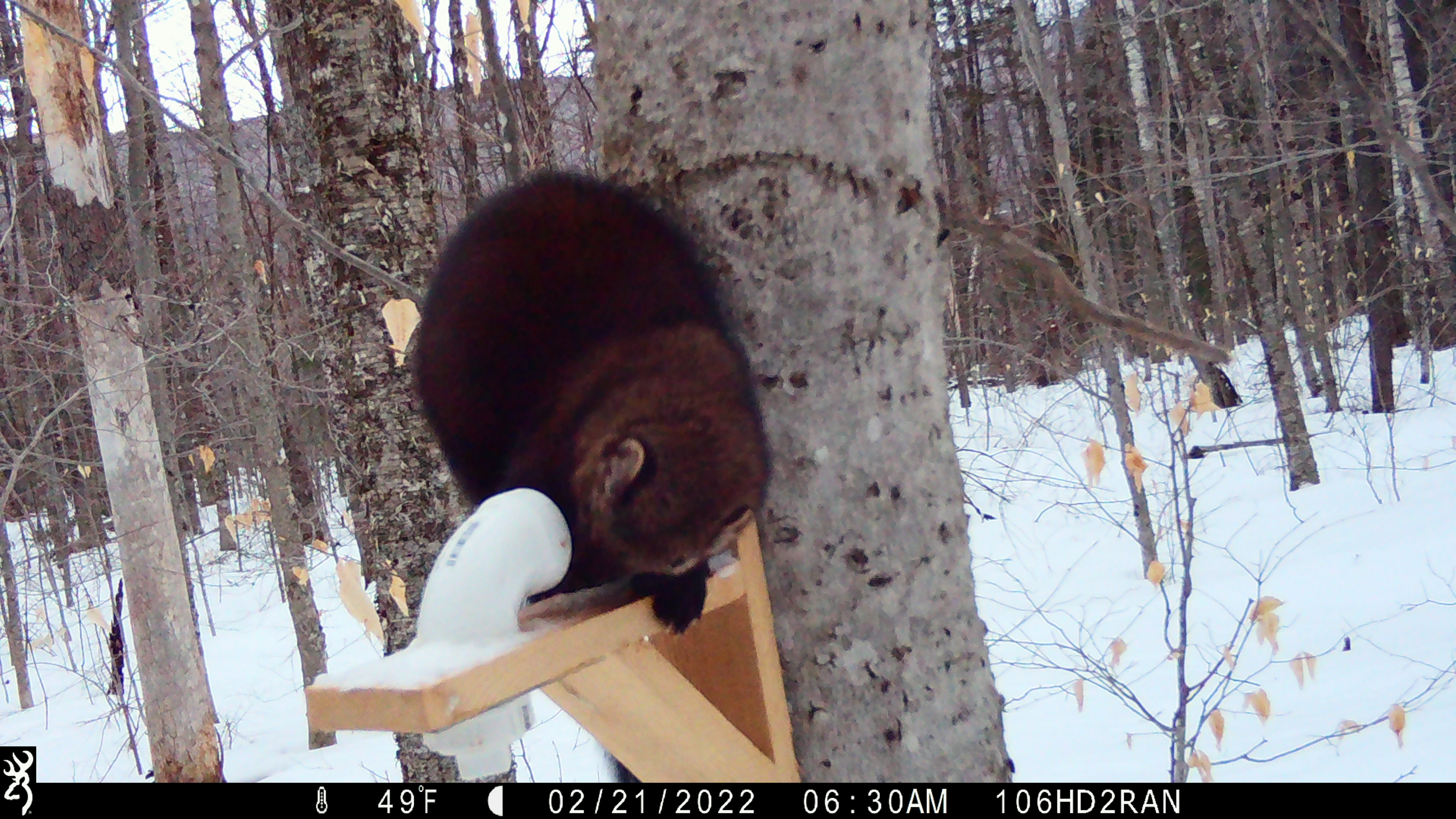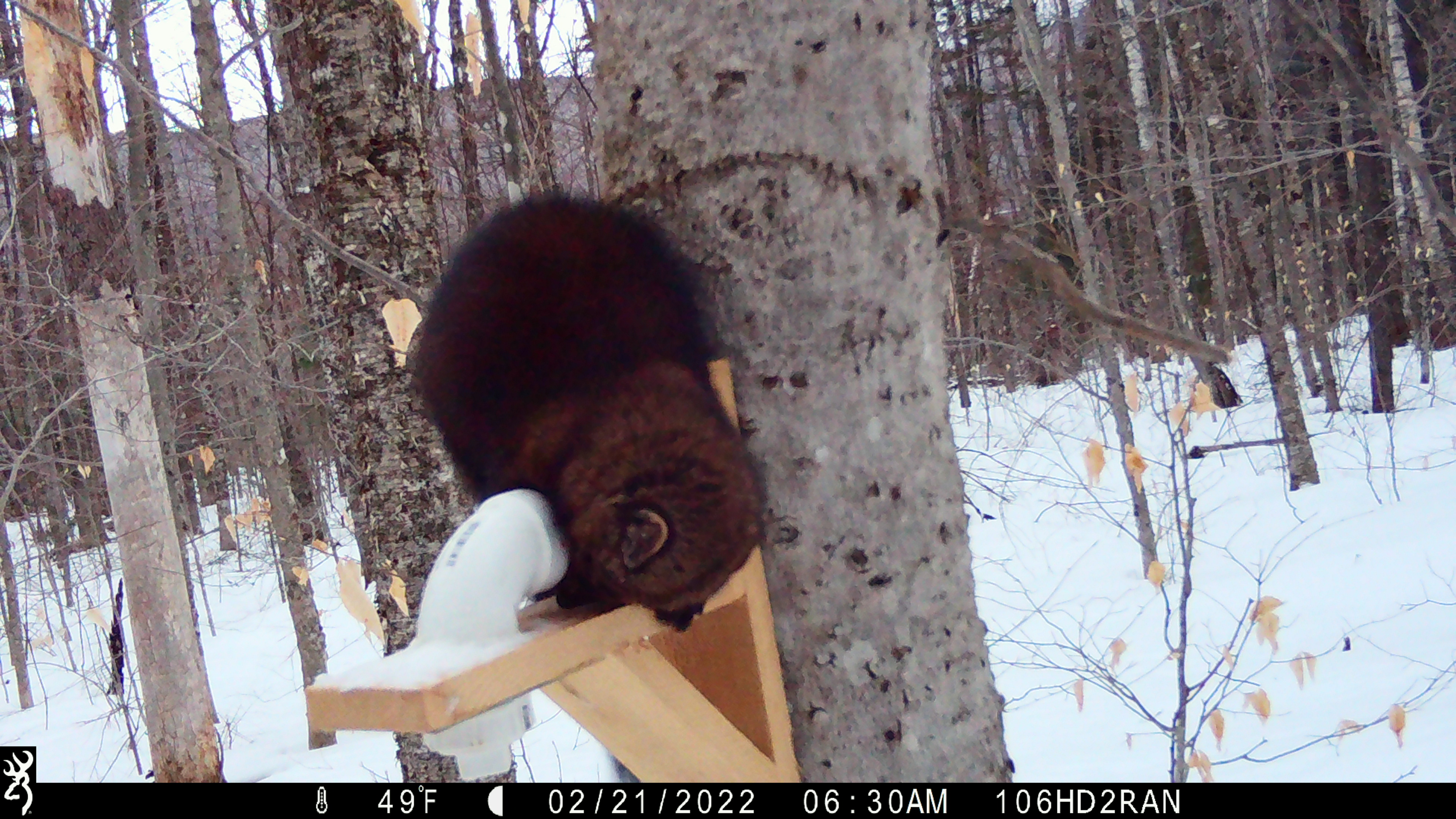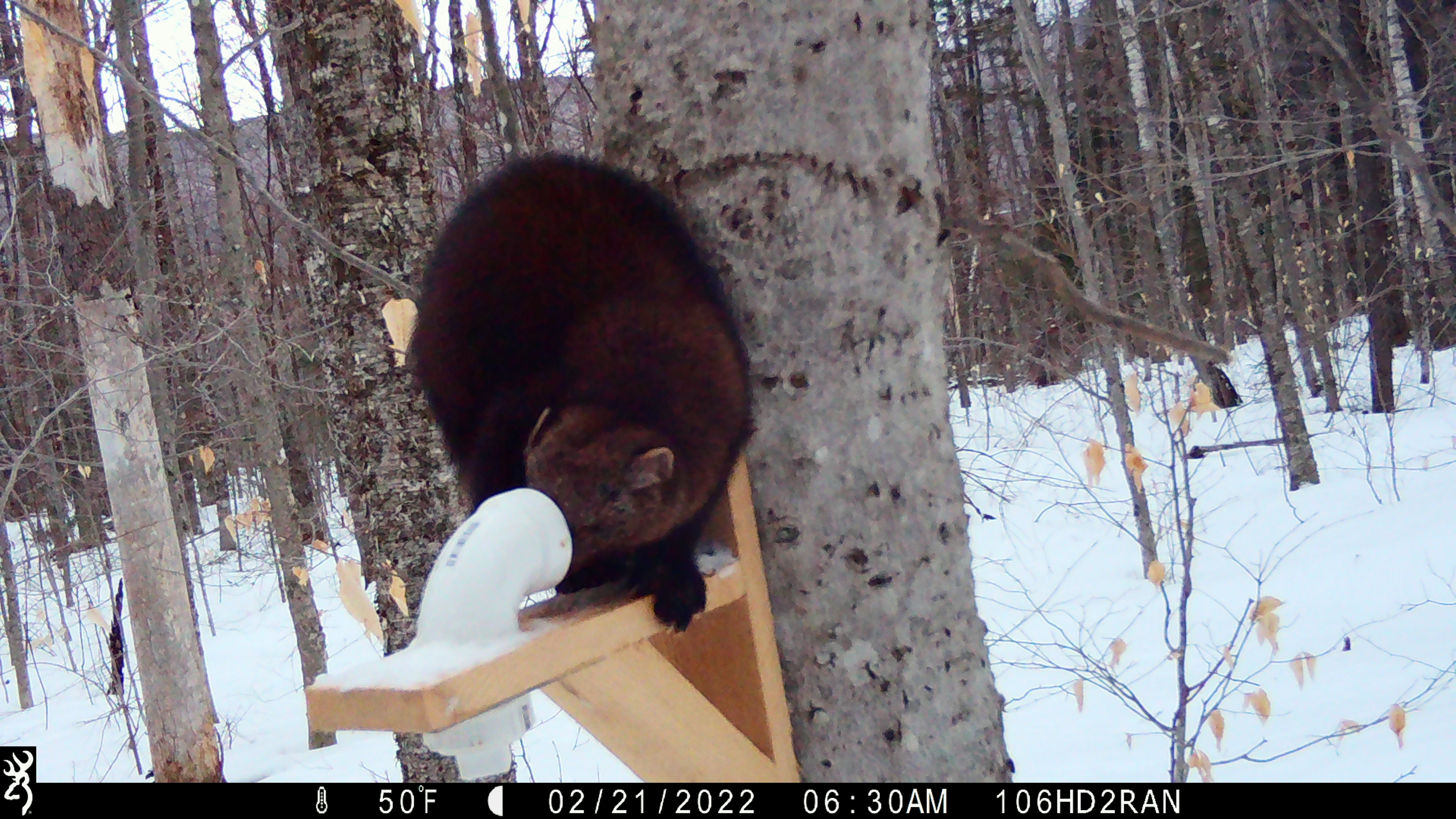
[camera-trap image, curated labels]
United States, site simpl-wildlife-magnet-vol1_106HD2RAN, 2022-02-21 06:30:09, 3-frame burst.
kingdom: Animalia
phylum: Chordata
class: Mammalia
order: Carnivora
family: Mustelidae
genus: Pekania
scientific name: Pekania pennanti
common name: fisher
Fisher (Pekania pennanti).